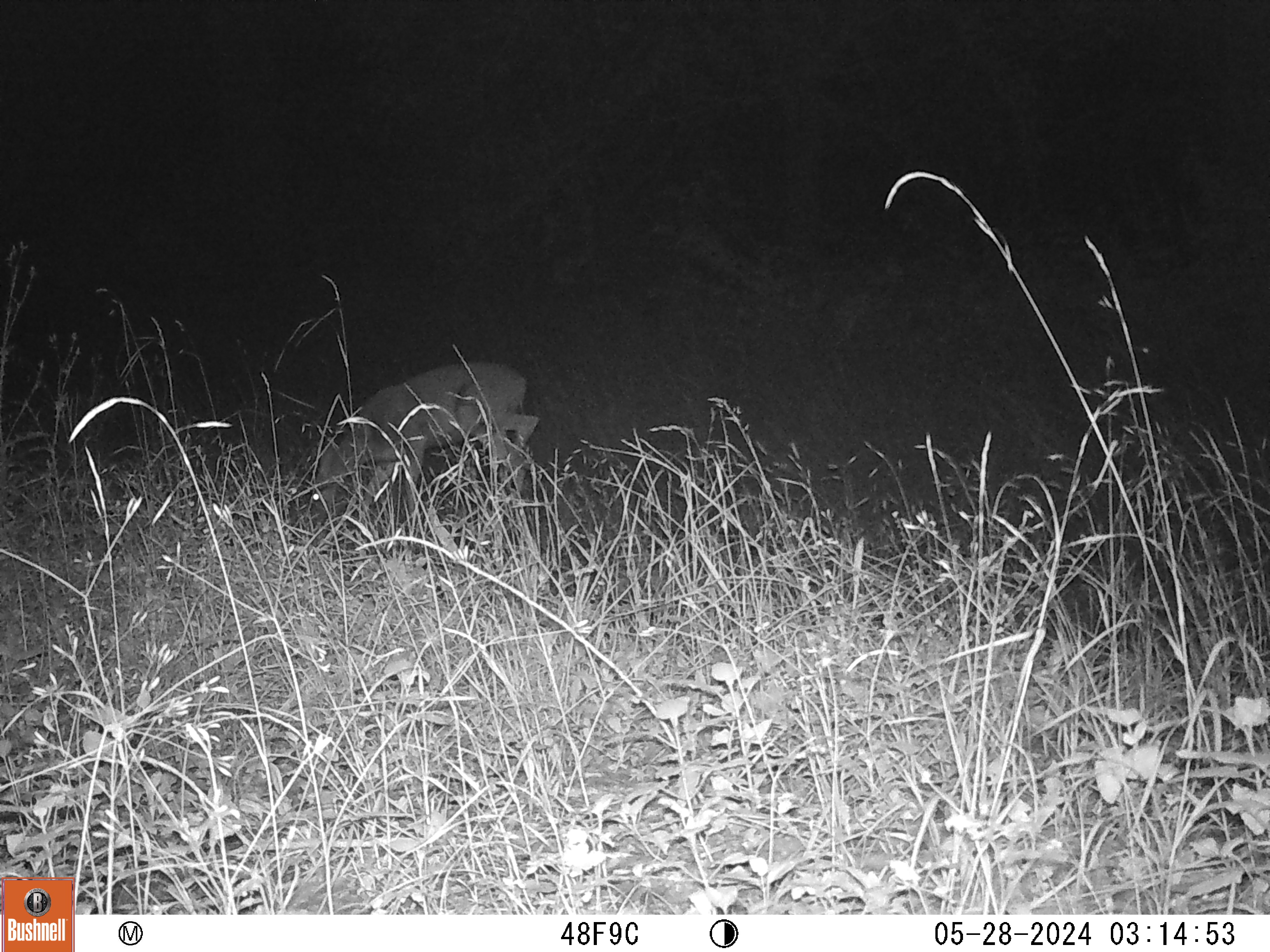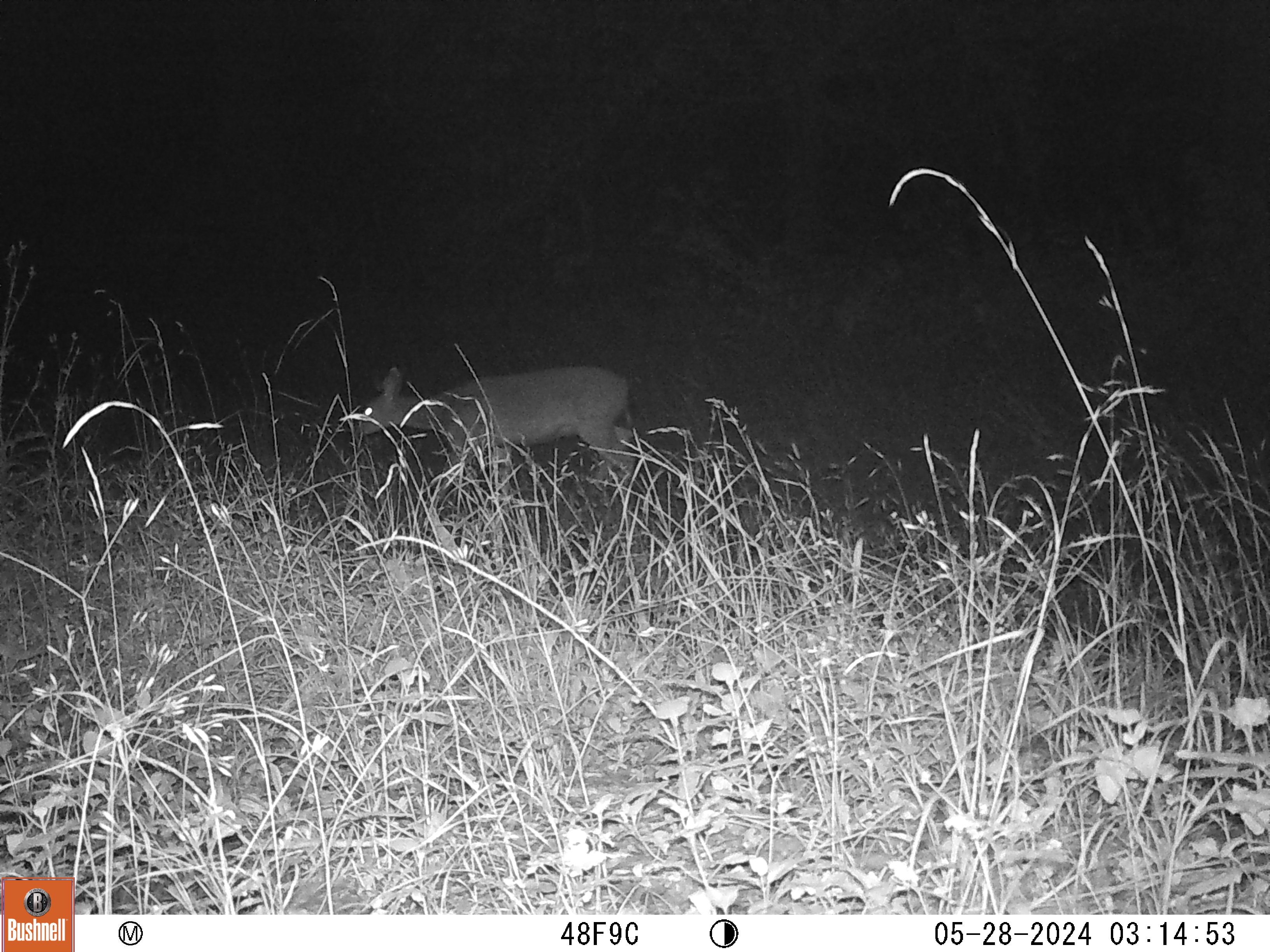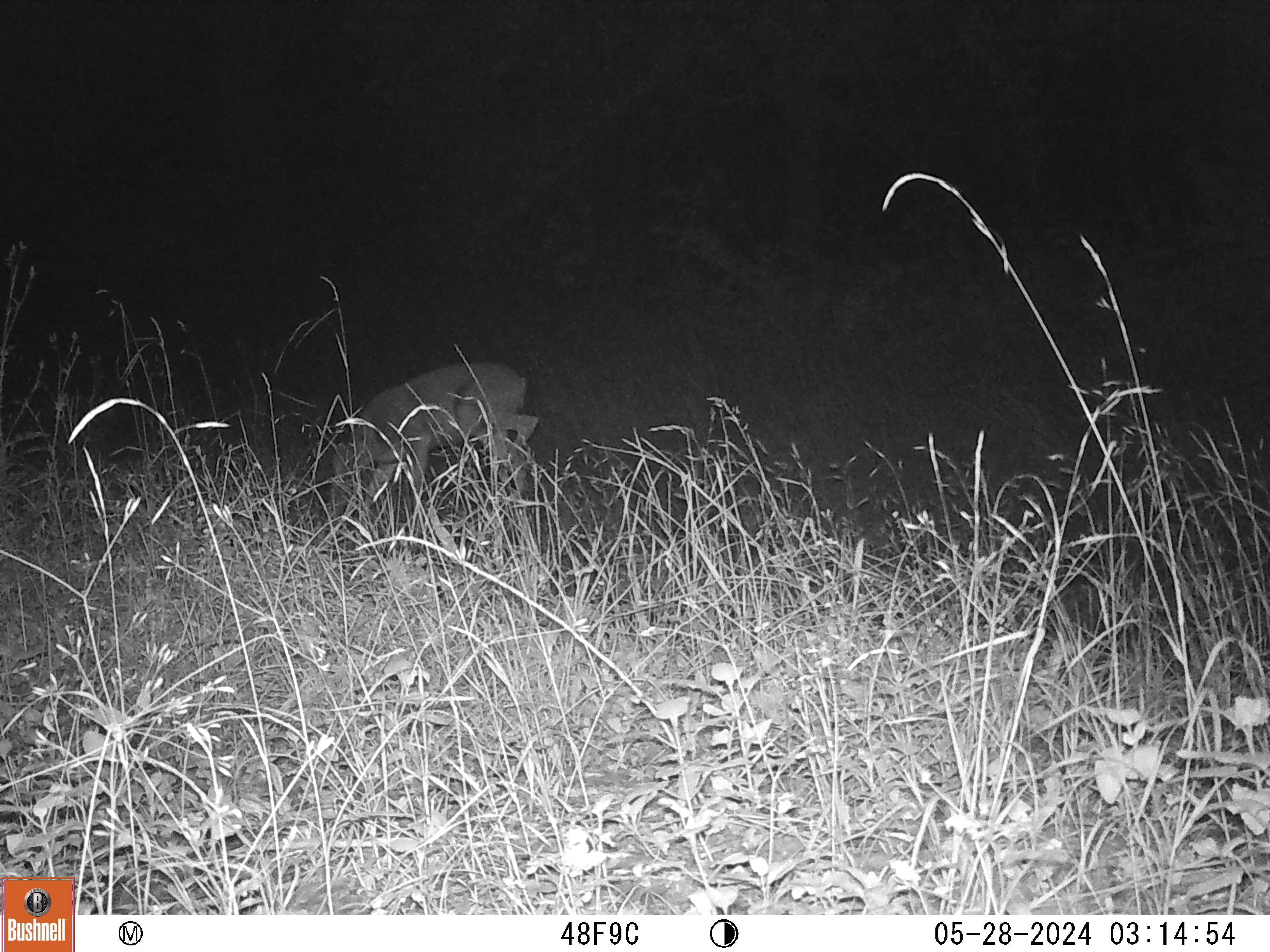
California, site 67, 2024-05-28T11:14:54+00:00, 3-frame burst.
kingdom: Animalia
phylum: Chordata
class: Mammalia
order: Artiodactyla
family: Cervidae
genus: Odocoileus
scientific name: Odocoileus hemionus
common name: mule deer